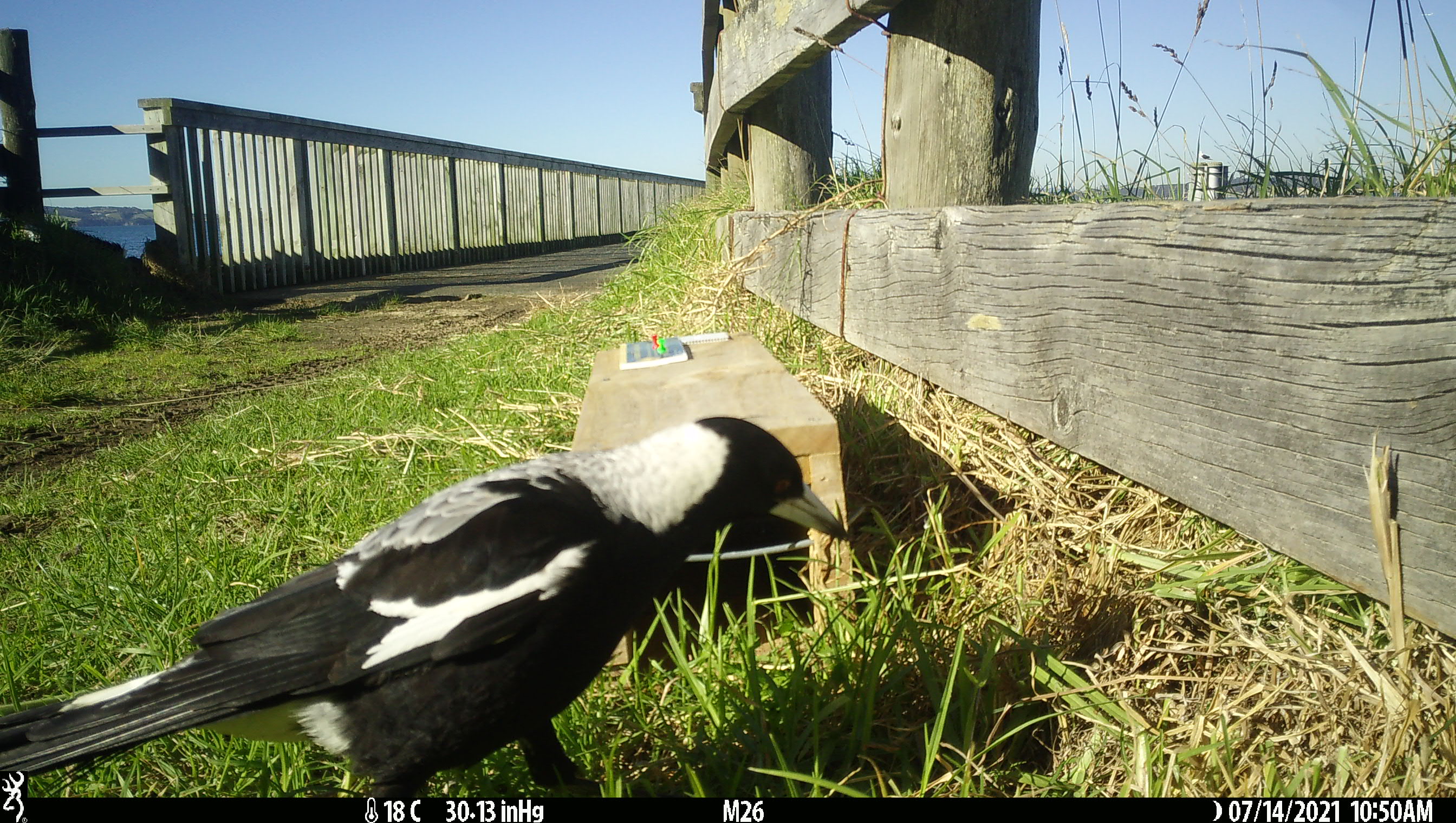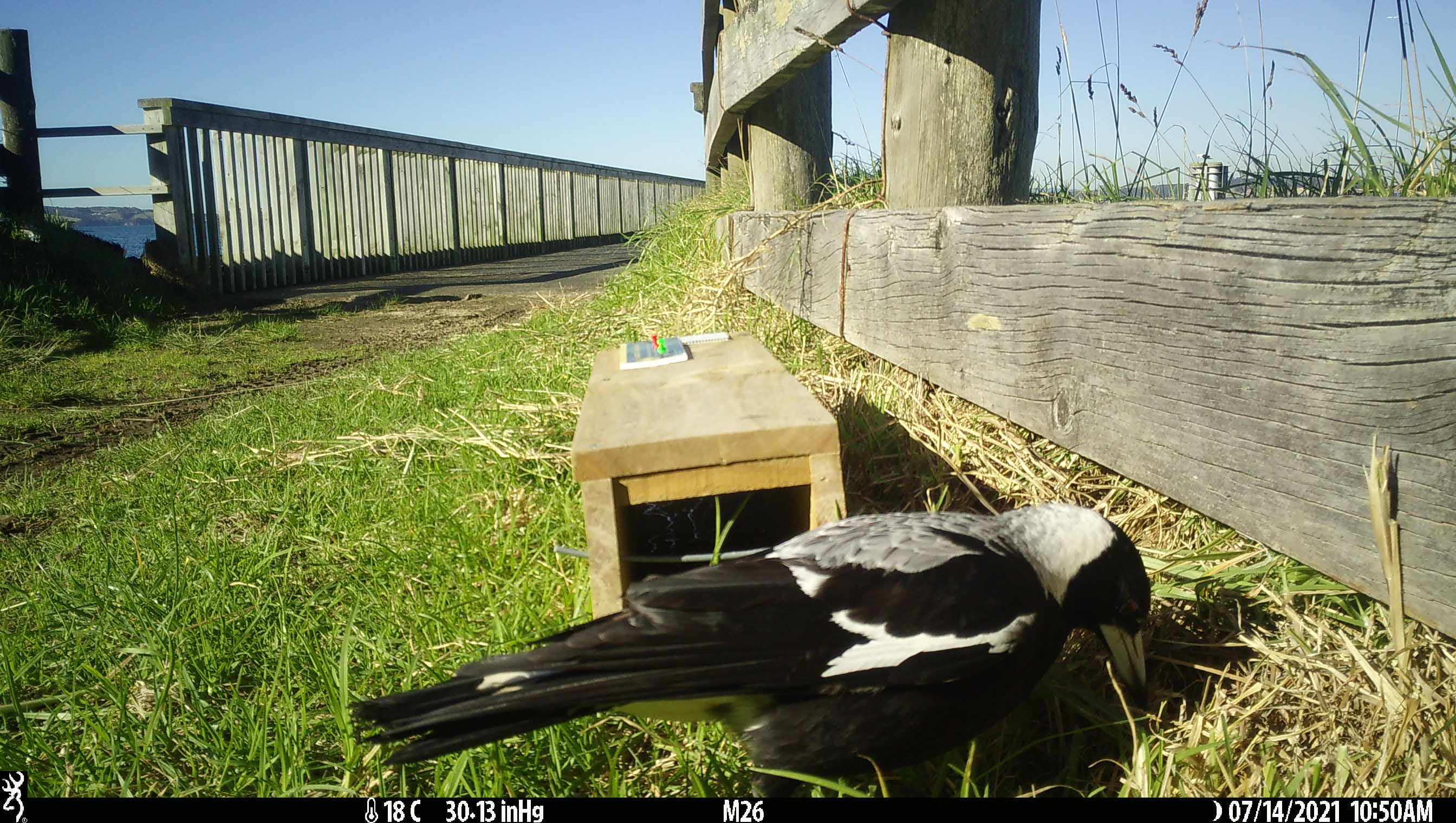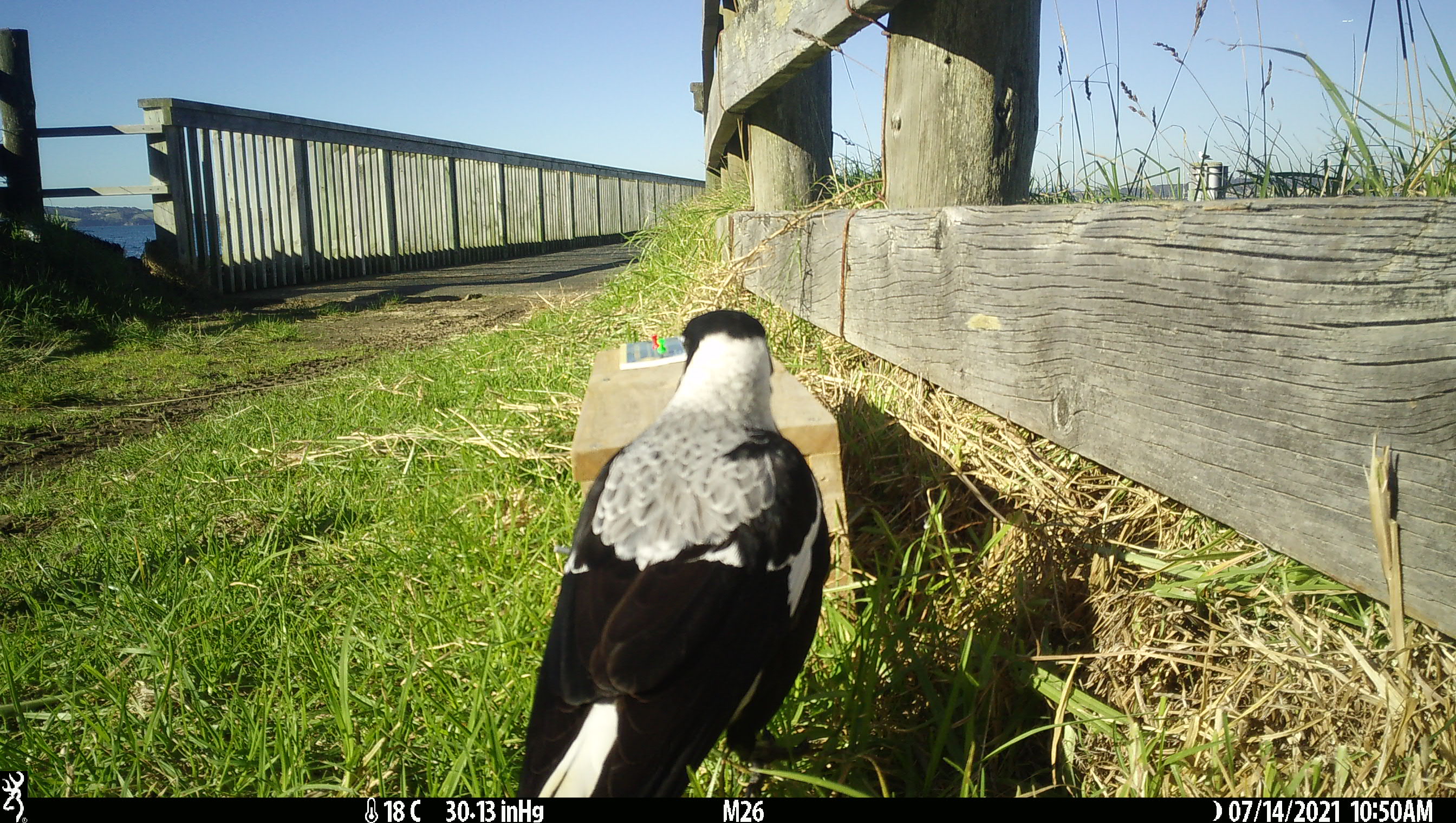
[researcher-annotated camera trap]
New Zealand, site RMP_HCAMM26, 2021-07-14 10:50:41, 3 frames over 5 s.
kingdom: Animalia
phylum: Chordata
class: Aves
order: Passeriformes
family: Artamidae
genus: Gymnorhina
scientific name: Gymnorhina tibicen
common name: australian magpie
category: magpie